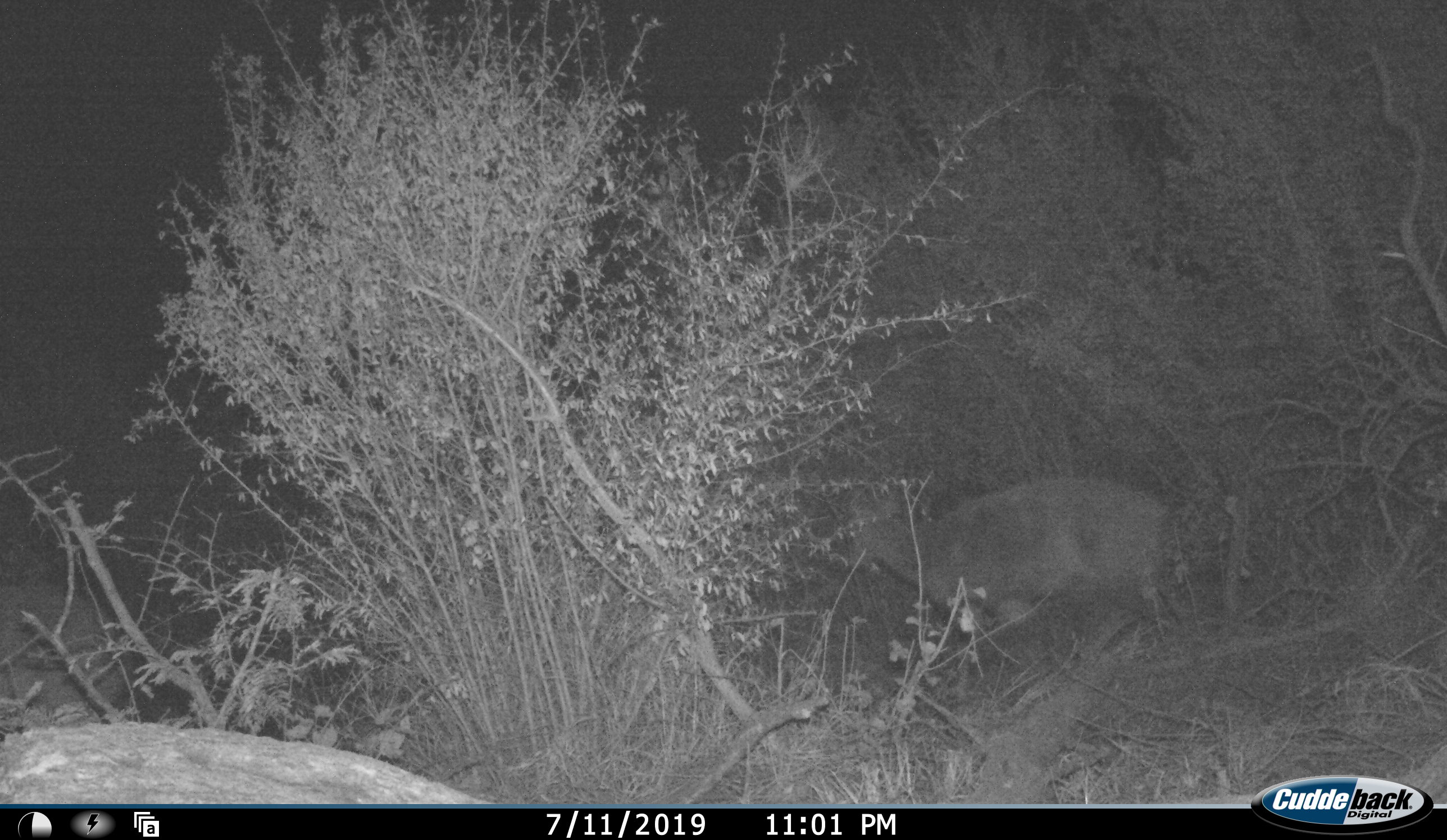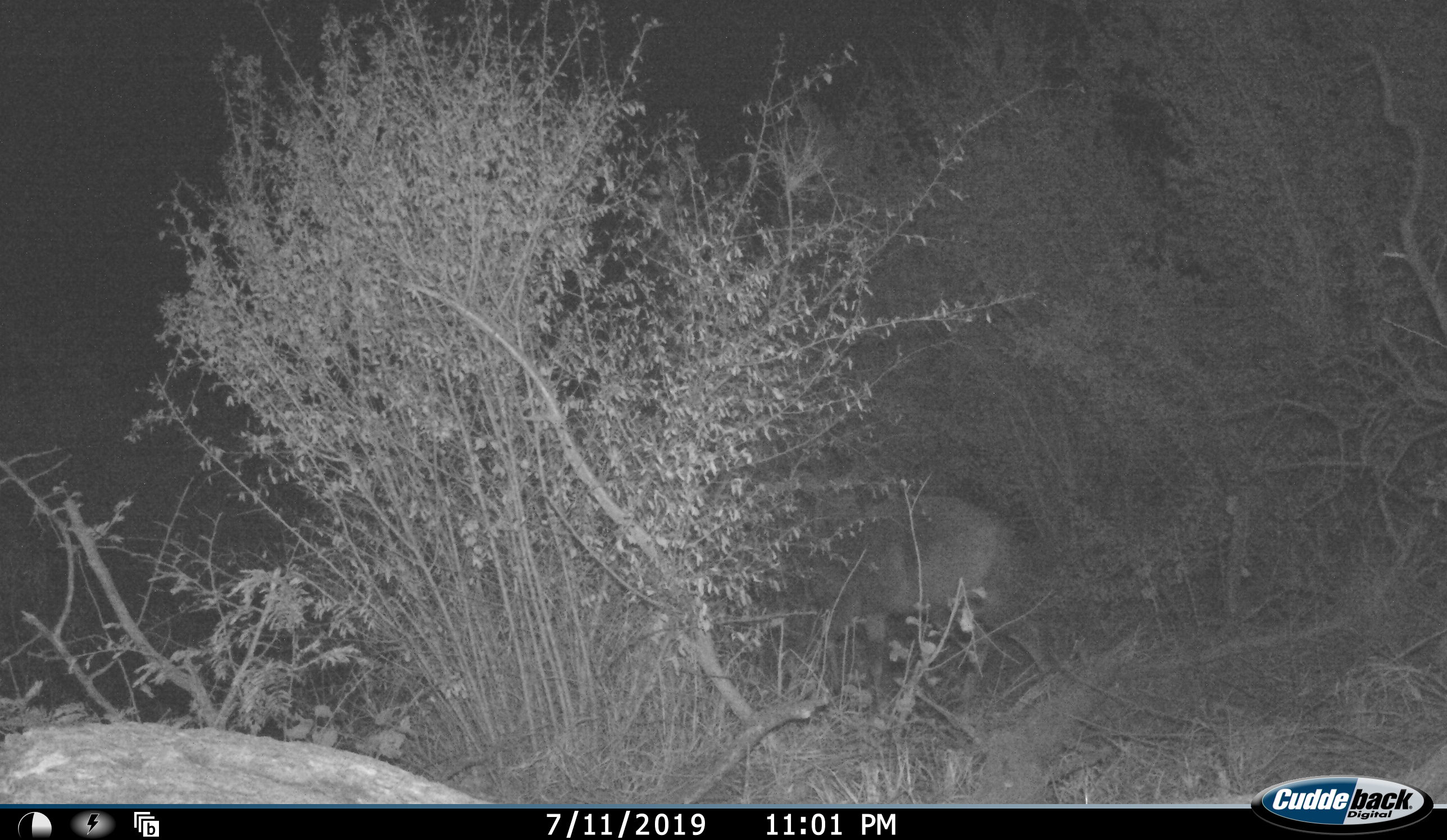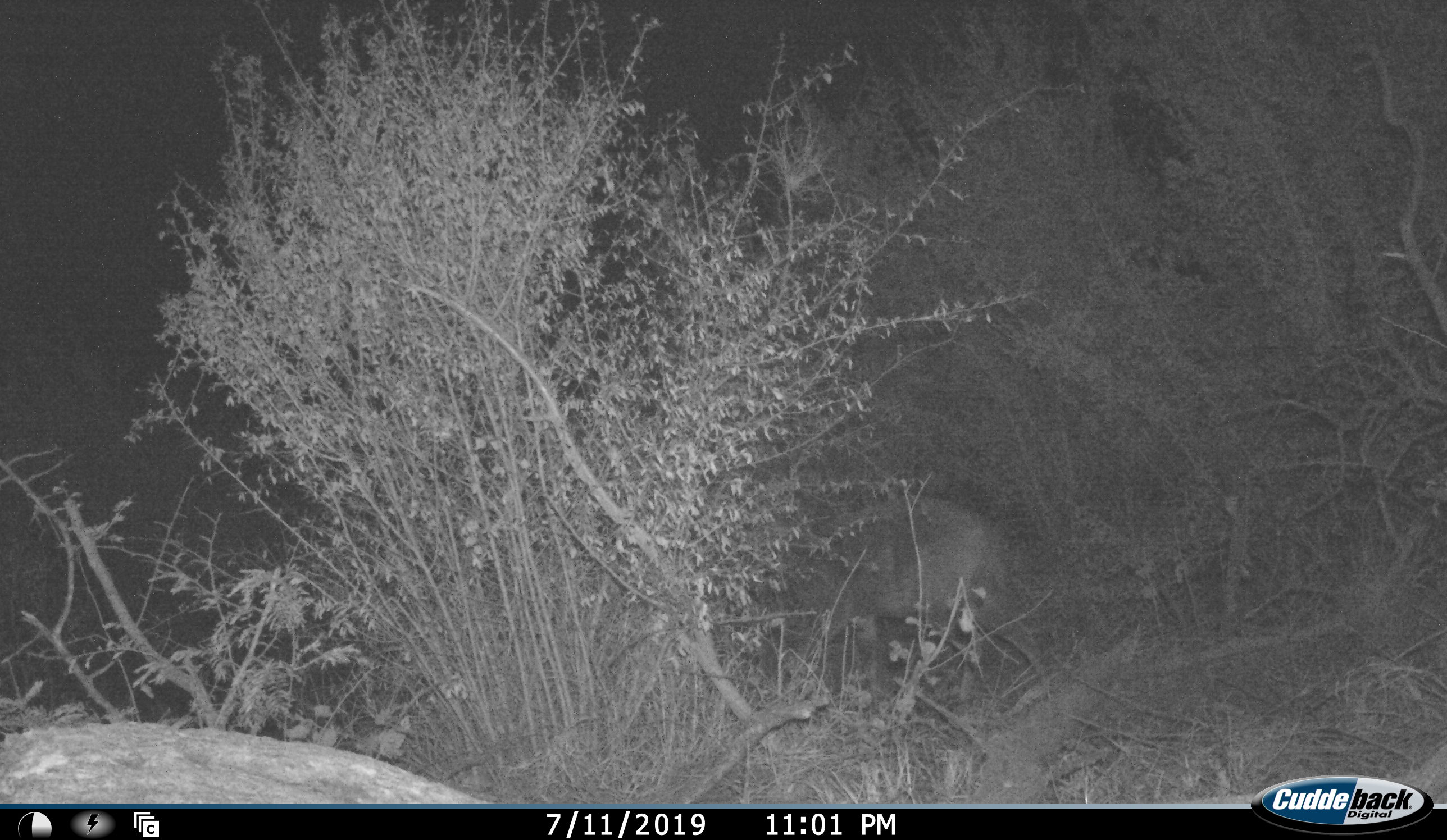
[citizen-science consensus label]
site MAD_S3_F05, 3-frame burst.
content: unidentified animal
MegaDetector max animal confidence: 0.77